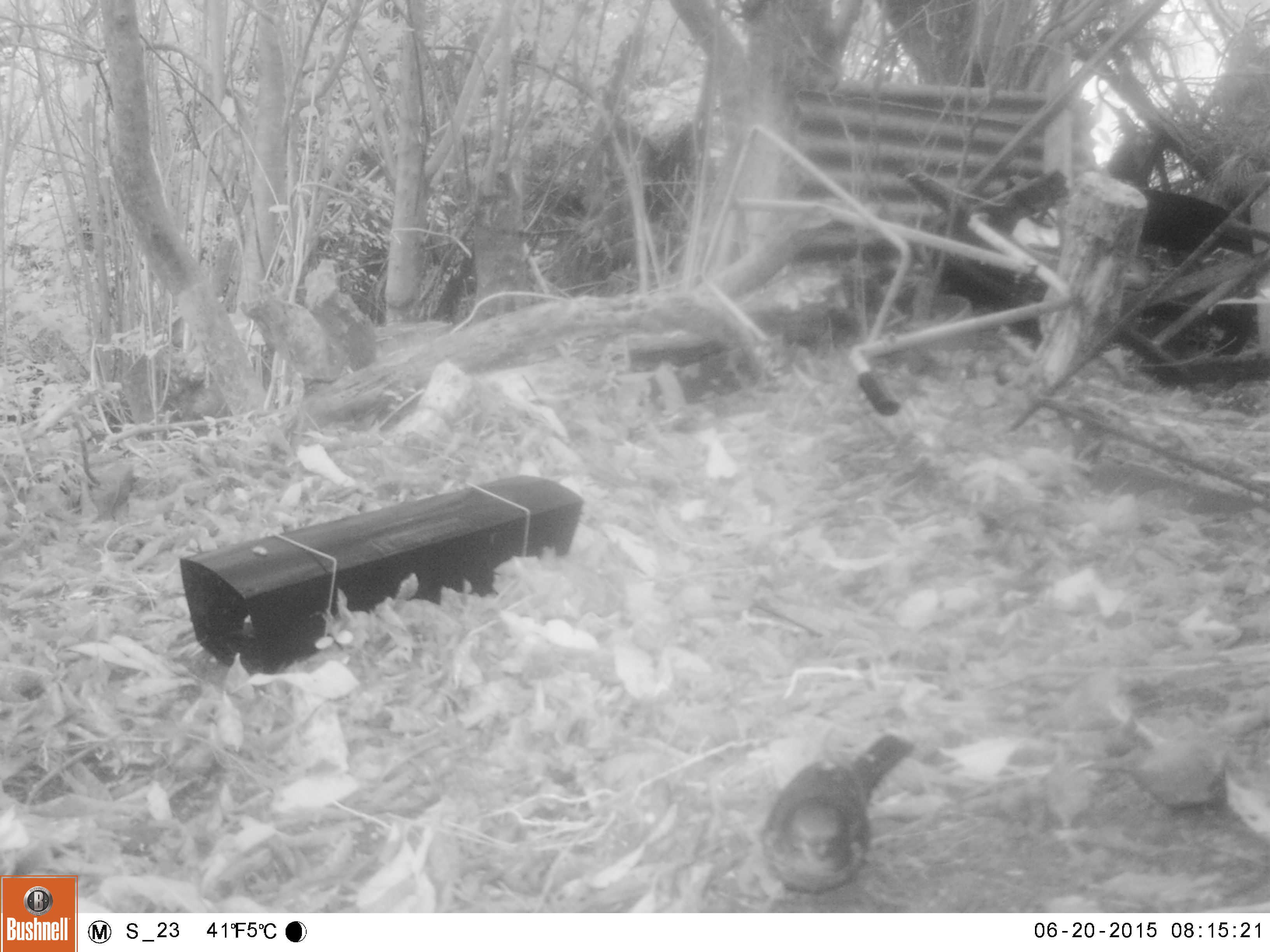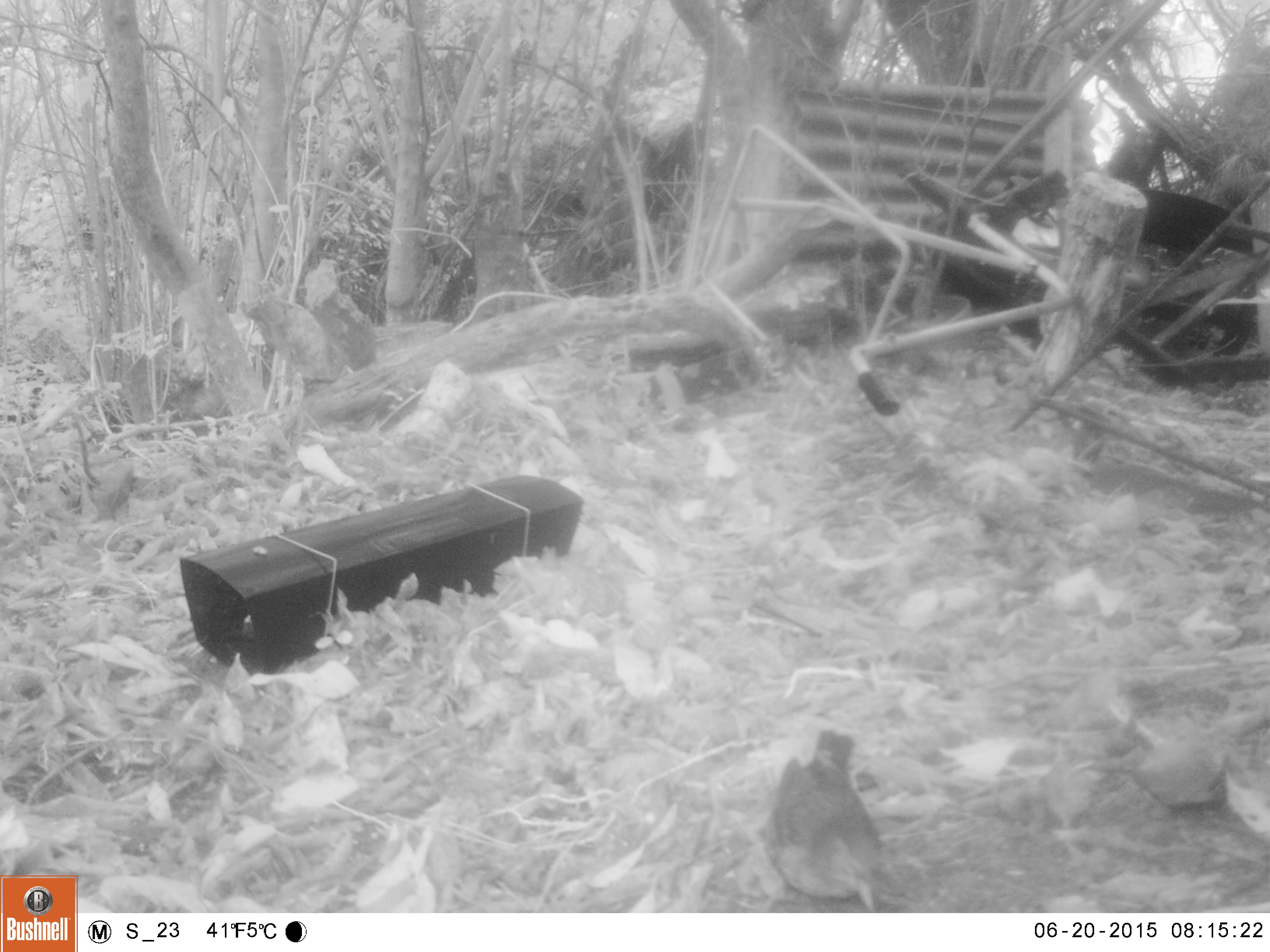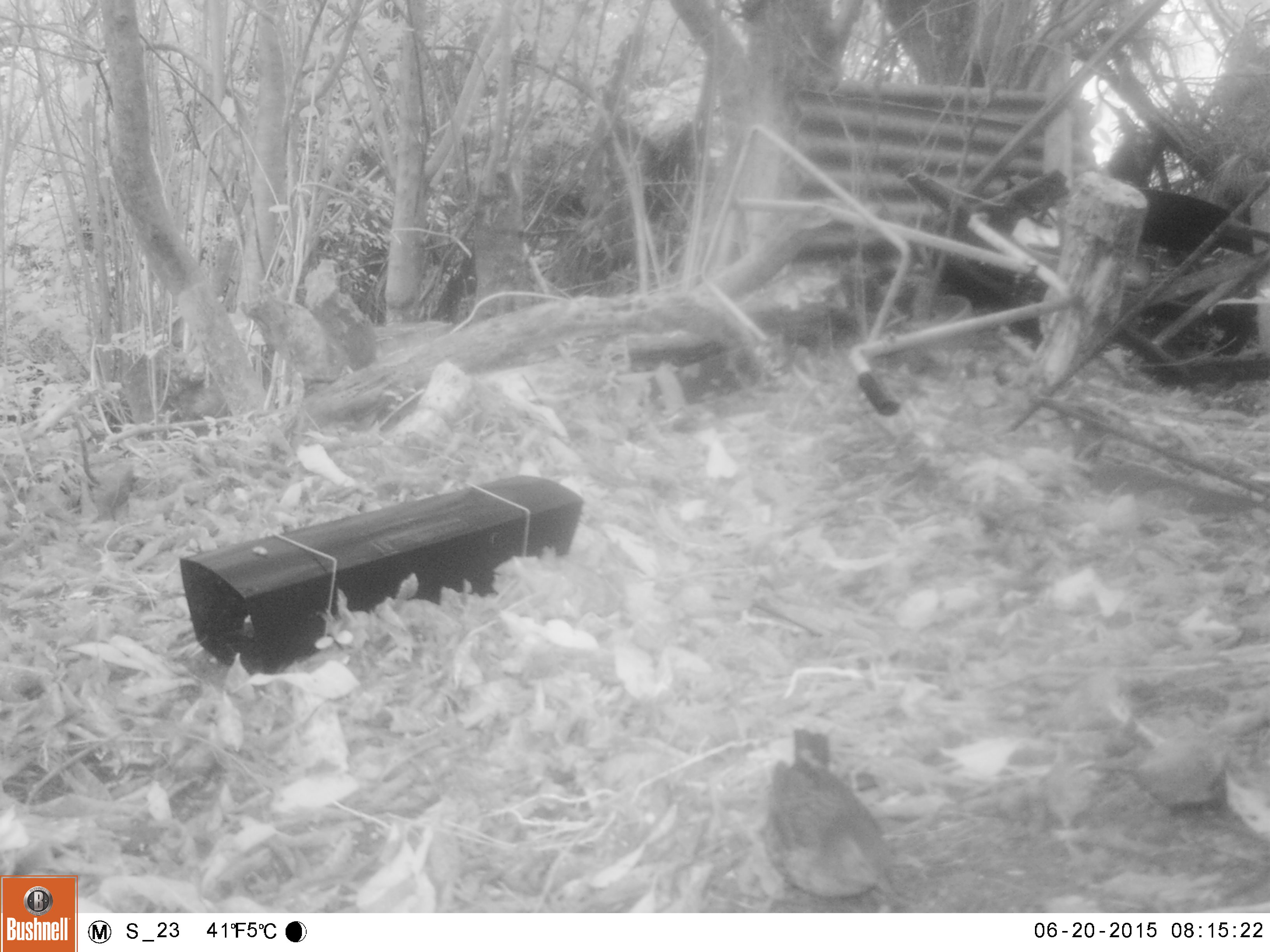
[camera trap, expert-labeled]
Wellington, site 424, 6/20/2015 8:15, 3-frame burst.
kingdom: Animalia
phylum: Chordata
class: Aves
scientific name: Aves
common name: bird